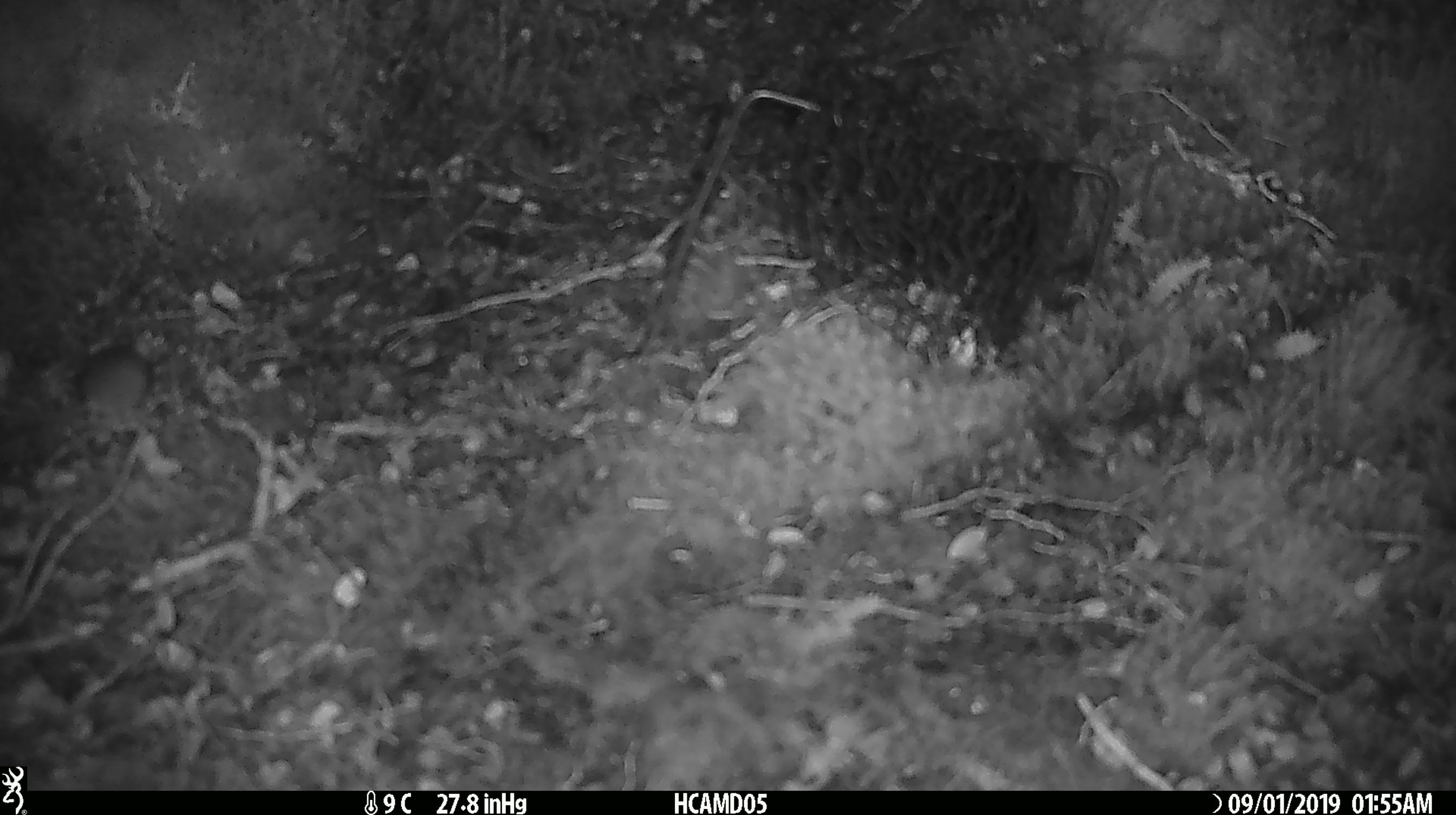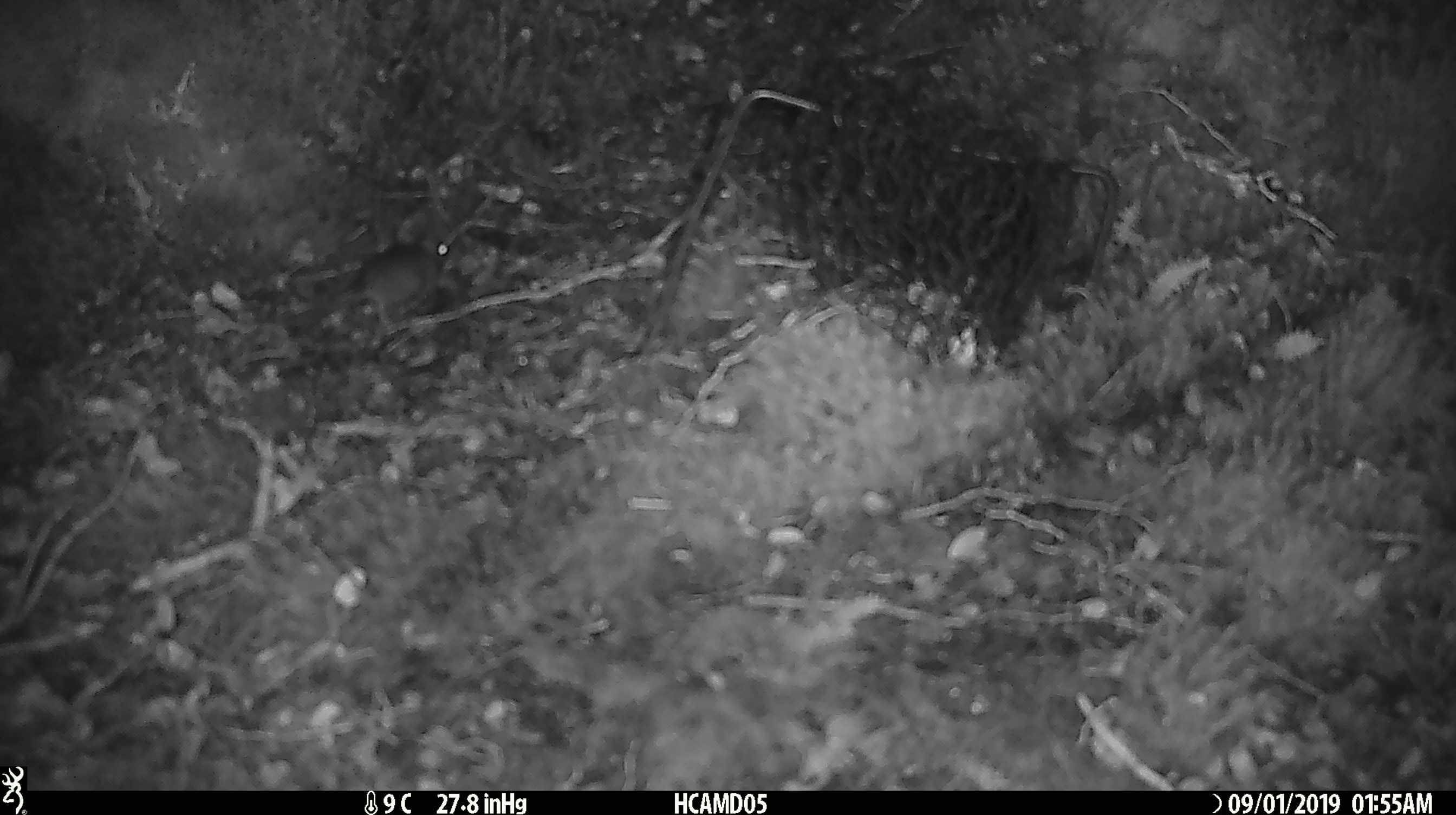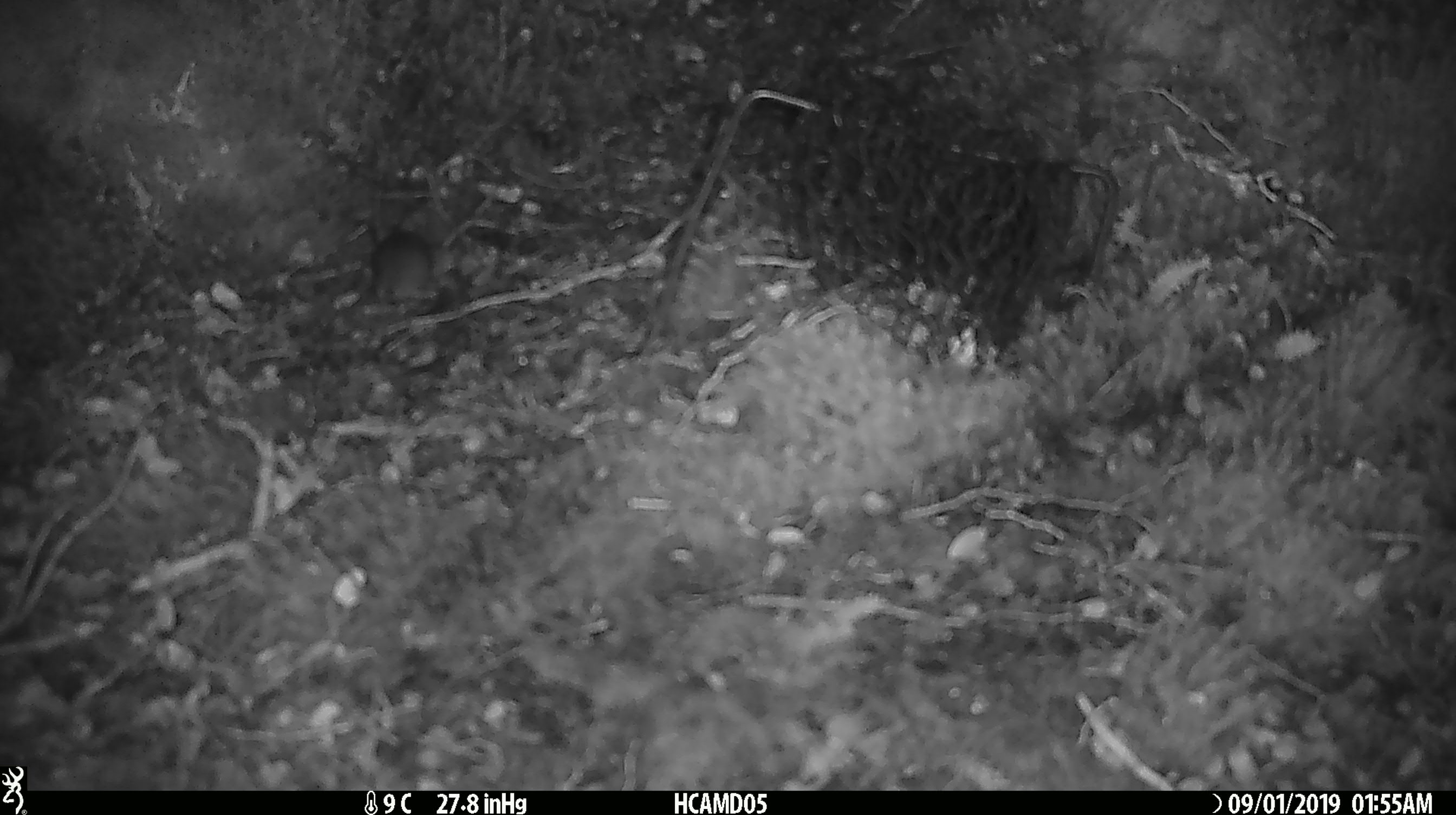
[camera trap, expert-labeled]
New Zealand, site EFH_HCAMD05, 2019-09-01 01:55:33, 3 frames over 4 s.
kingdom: Animalia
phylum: Chordata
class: Mammalia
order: Rodentia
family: Muridae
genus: Mus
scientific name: Mus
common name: mouse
Mouse (Mus).